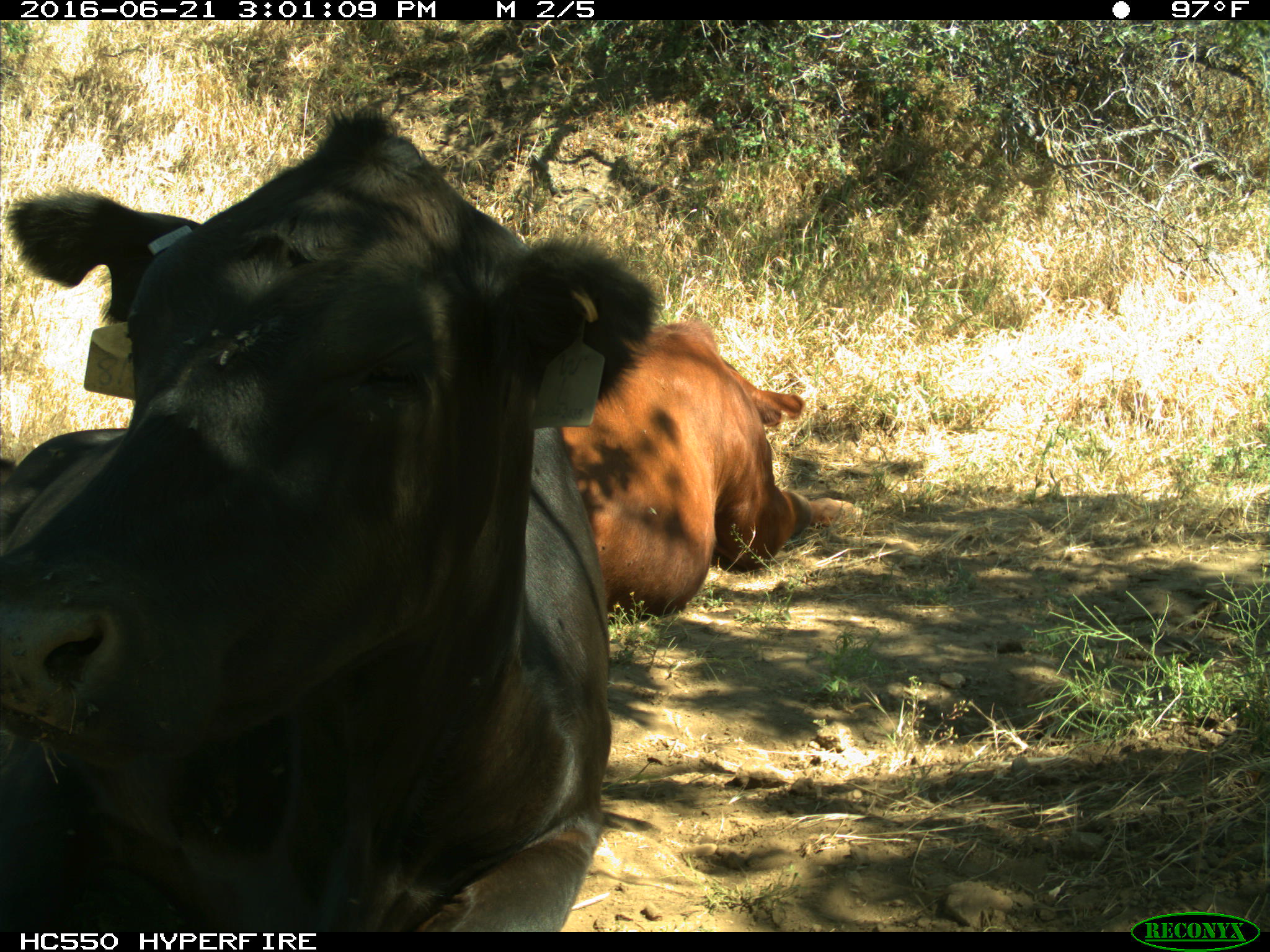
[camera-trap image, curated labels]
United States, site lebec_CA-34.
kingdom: Animalia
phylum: Chordata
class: Mammalia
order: Artiodactyla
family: Bovidae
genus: Bos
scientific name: Bos taurus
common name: domestic cow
Bos taurus (domestic cow).